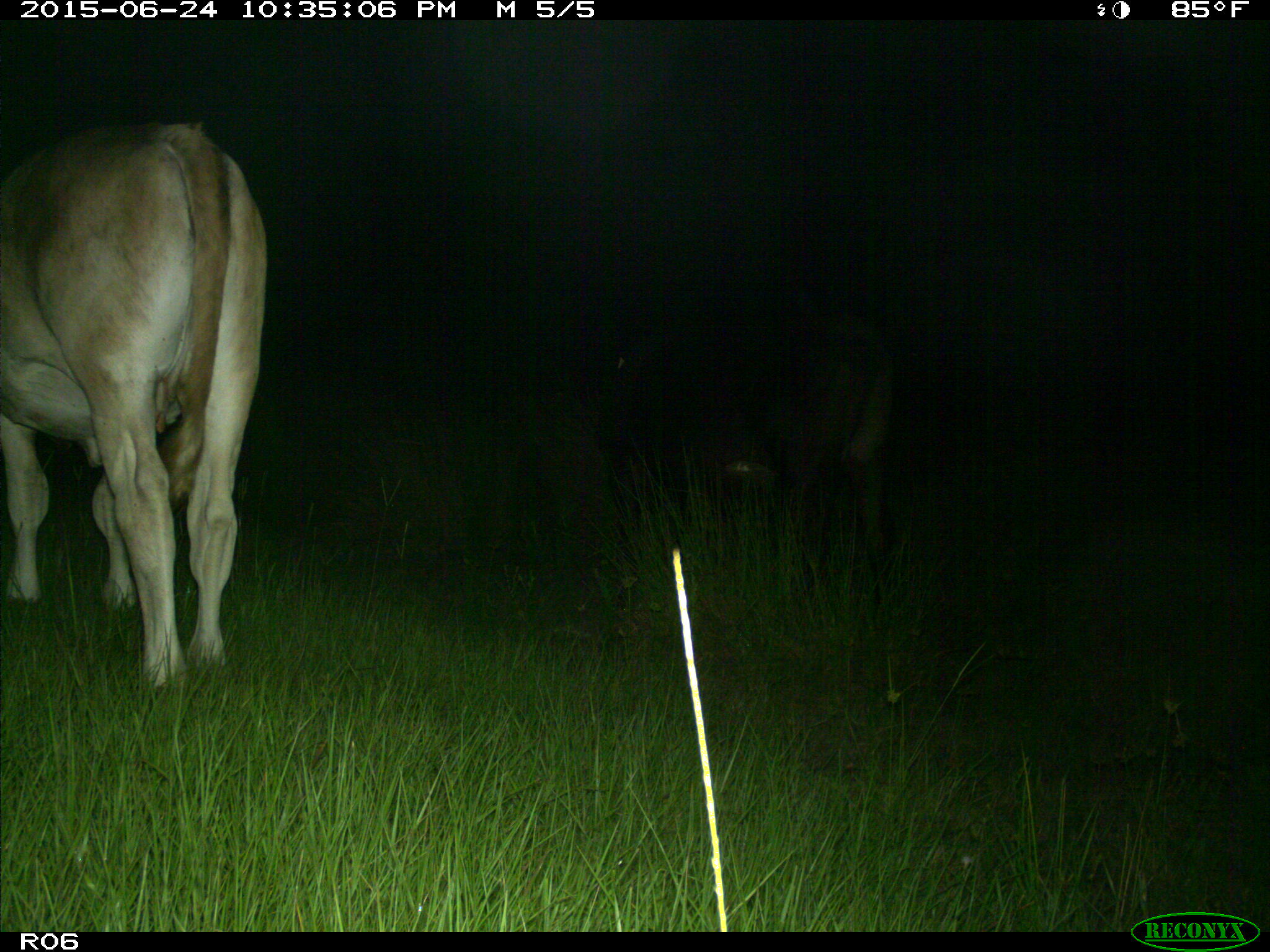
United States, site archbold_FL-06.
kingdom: Animalia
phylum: Chordata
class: Mammalia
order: Artiodactyla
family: Bovidae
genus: Bos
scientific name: Bos taurus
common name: domestic cow